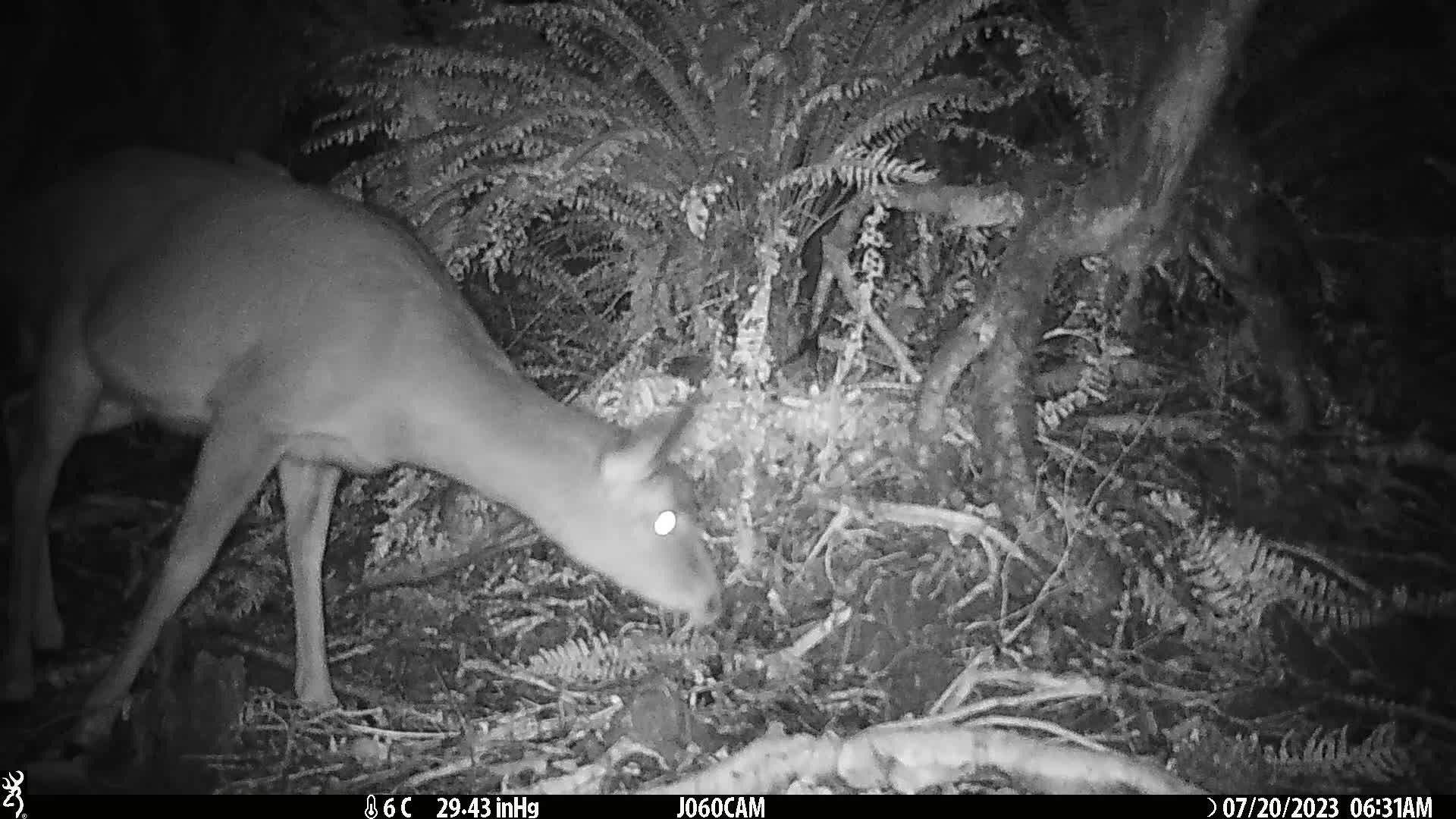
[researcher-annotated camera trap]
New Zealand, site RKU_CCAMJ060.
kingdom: Animalia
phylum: Chordata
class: Mammalia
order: Artiodactyla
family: Cervidae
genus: Odocoileus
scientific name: Odocoileus virginianus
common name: white-tailed deer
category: white tailed deer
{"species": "white tailed deer (white-tailed deer) (Odocoileus virginianus)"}